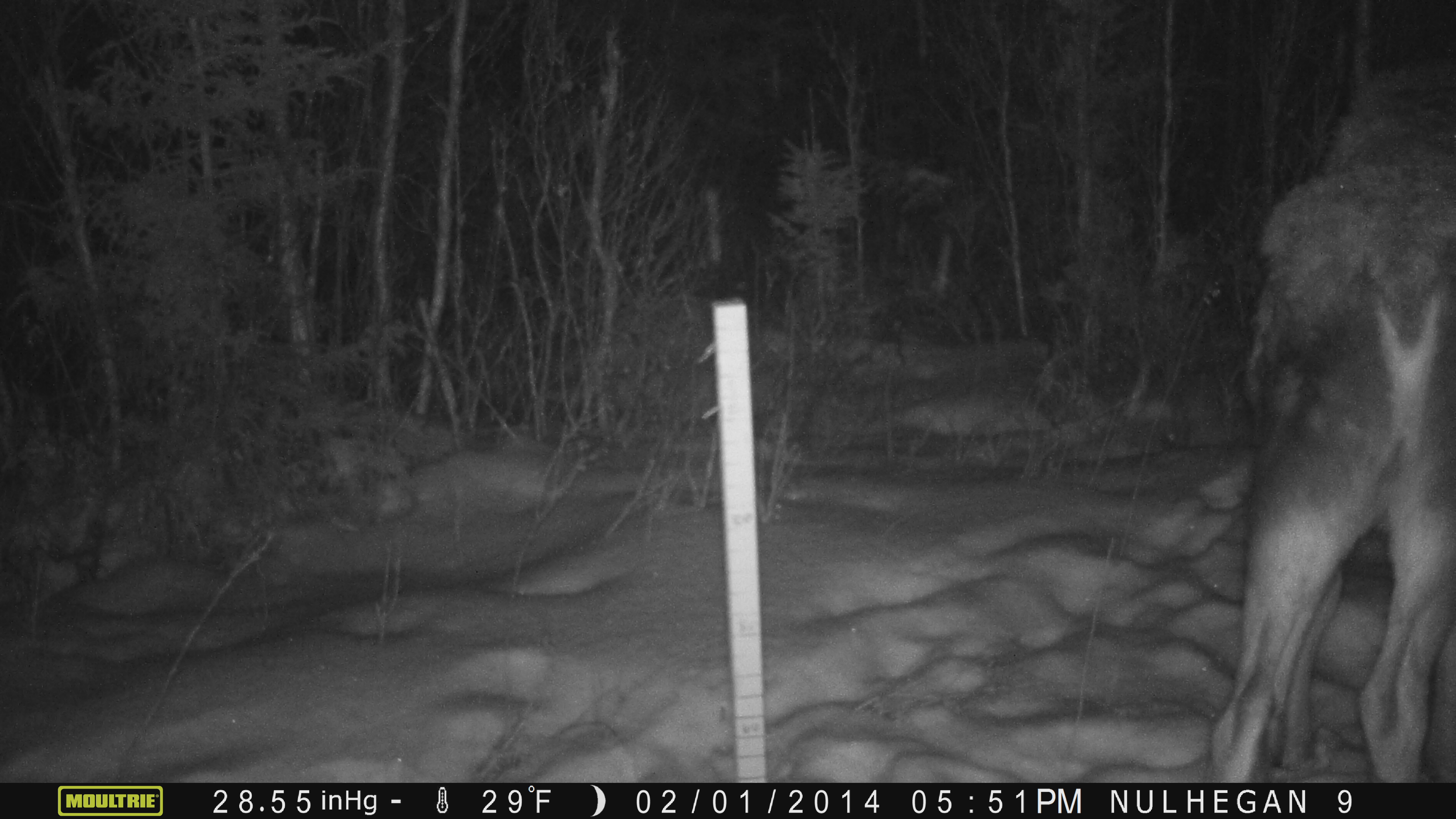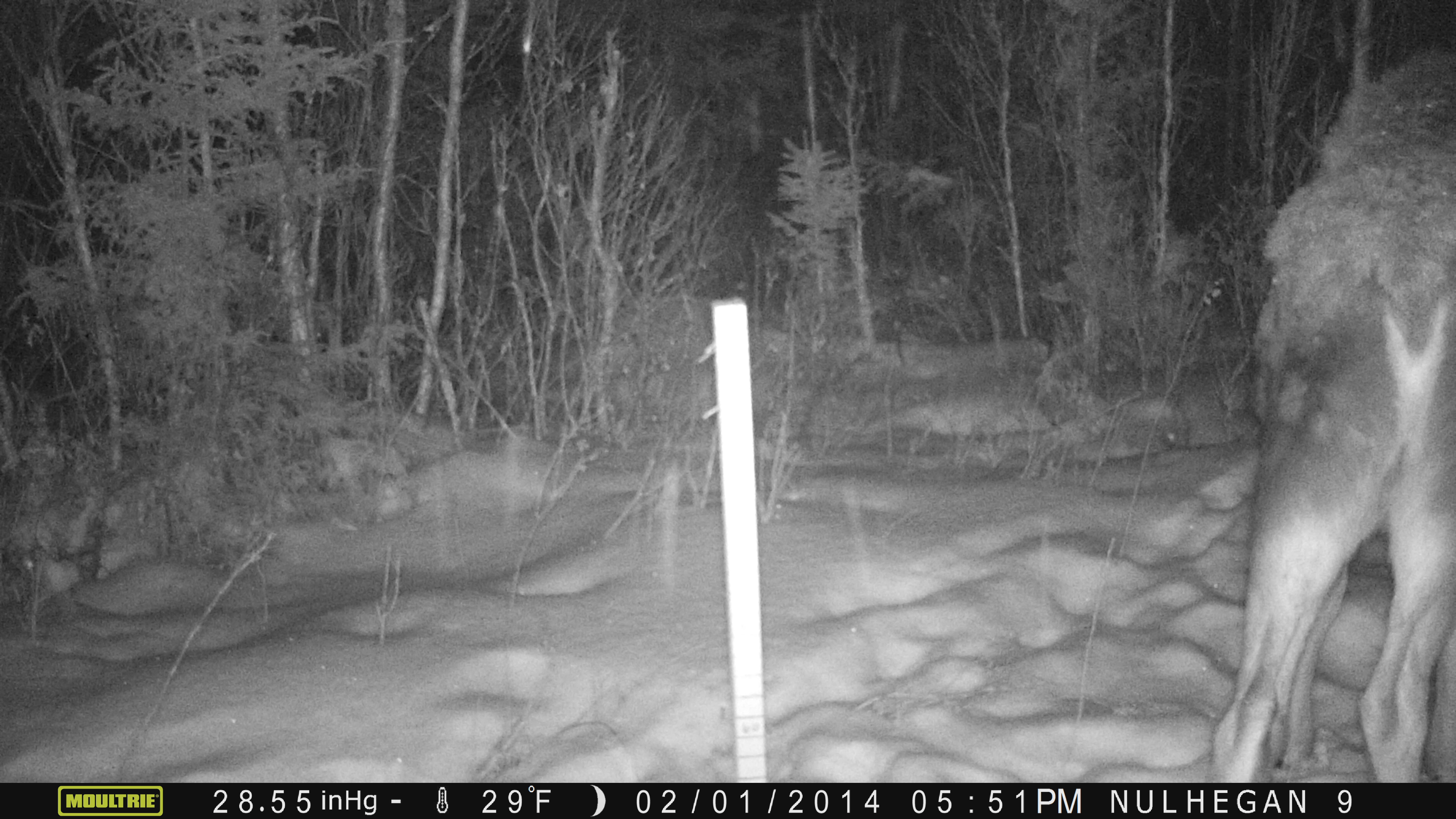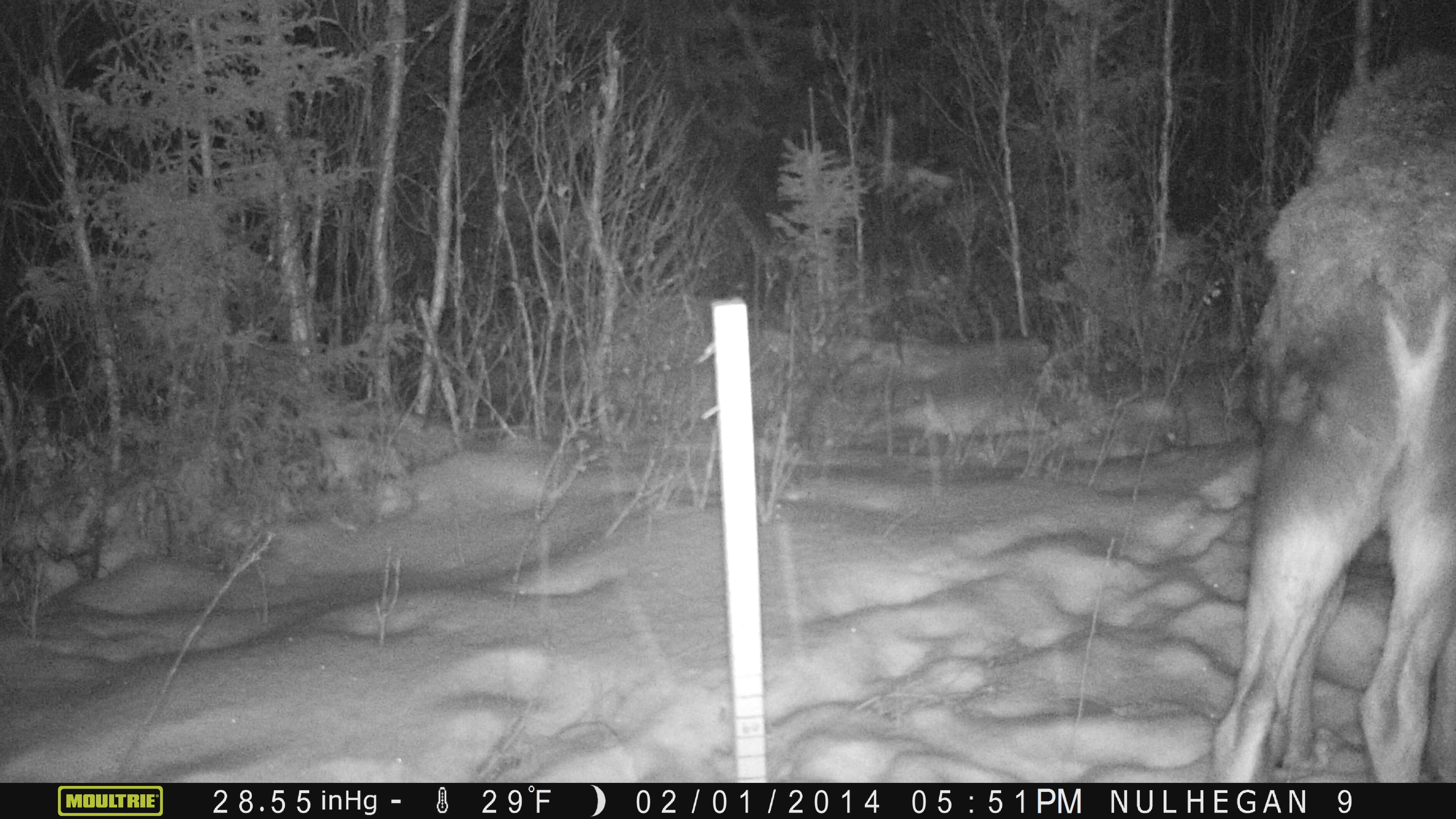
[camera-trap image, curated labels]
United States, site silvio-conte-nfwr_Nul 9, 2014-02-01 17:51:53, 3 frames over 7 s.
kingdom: Animalia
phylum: Chordata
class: Mammalia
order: Artiodactyla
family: Cervidae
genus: Alces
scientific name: Alces alces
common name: moose